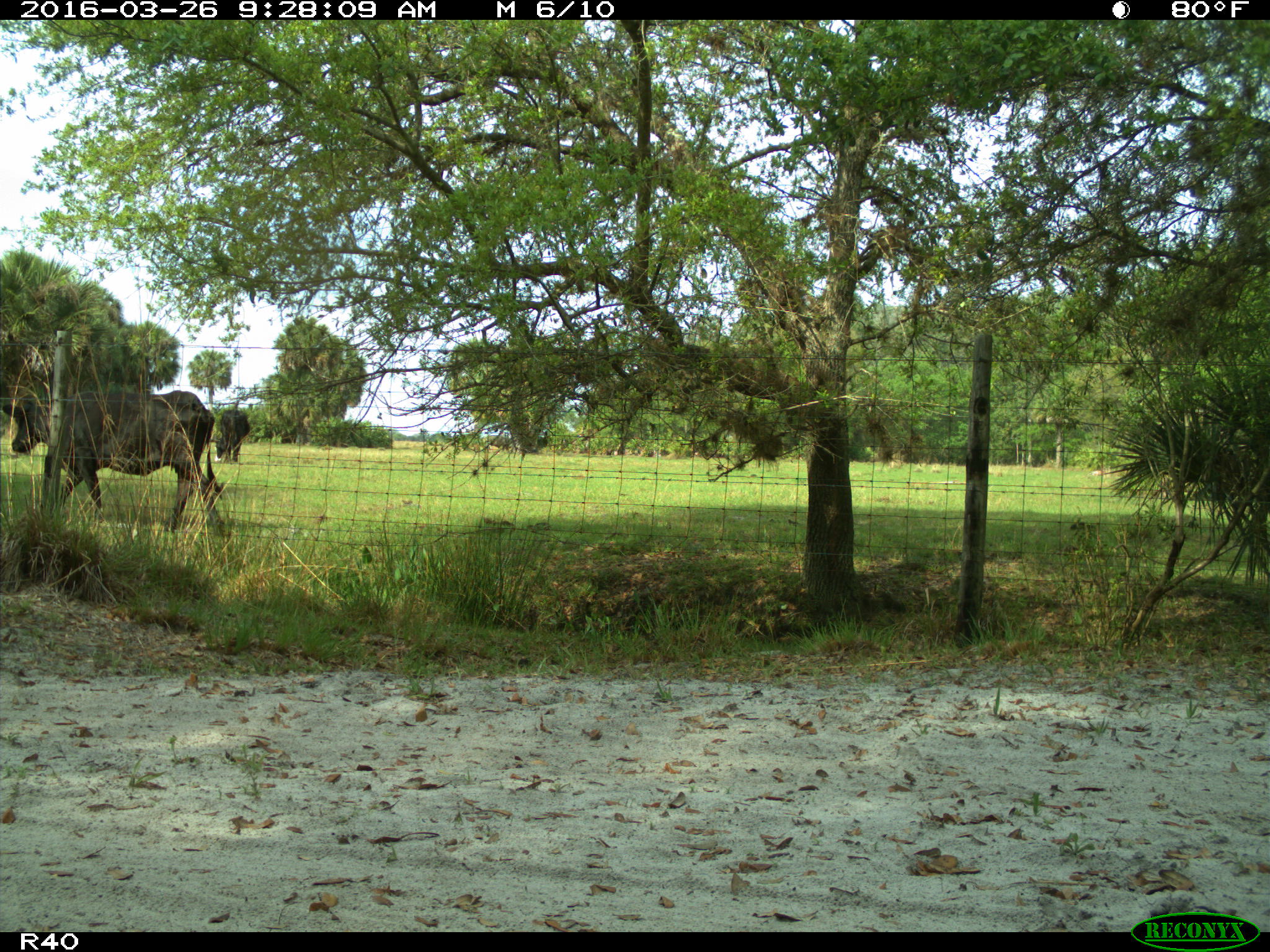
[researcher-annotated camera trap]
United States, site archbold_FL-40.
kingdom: Animalia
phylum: Chordata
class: Mammalia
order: Artiodactyla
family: Bovidae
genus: Bos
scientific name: Bos taurus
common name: domestic cow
Bos taurus (domestic cow).